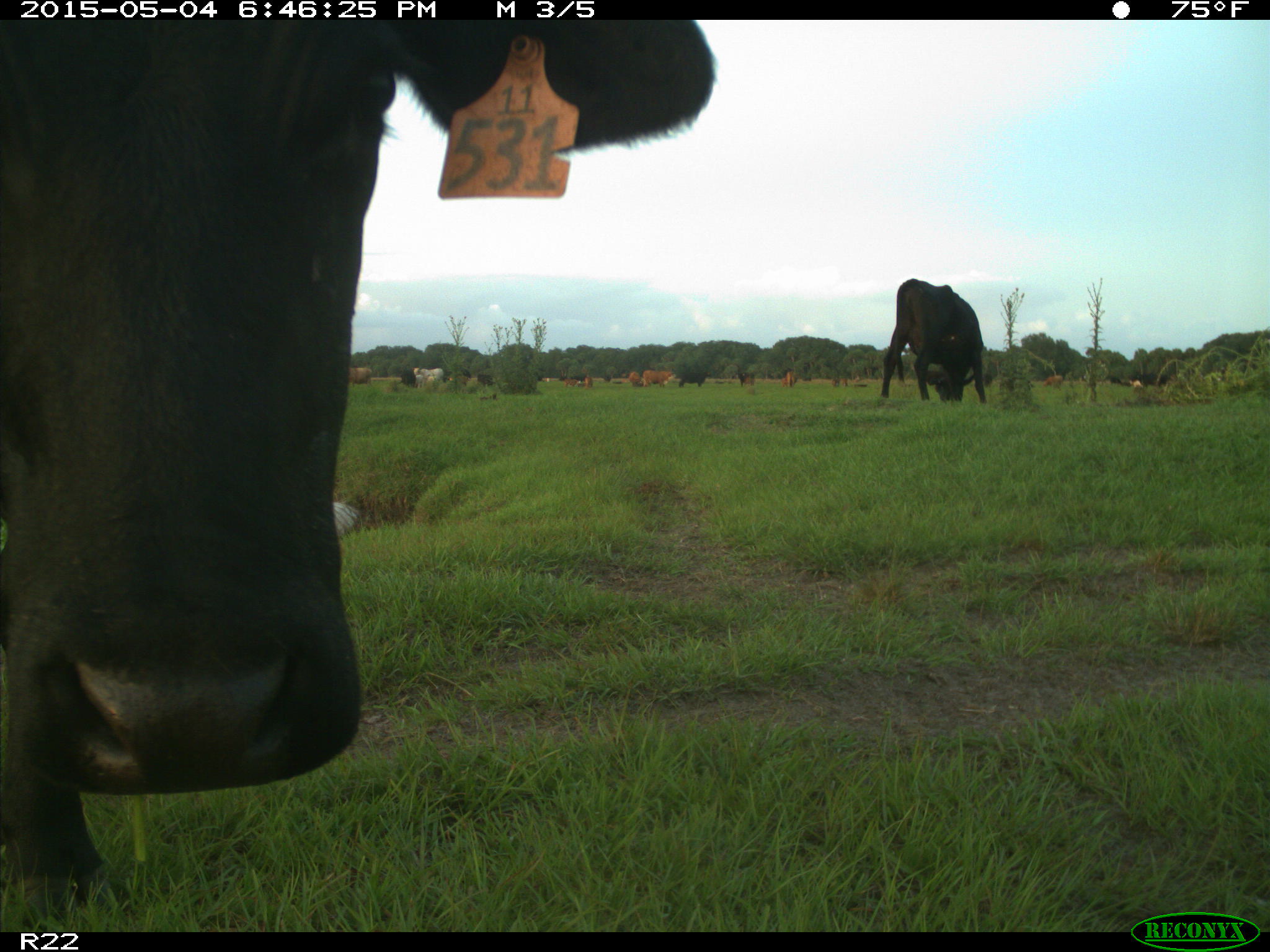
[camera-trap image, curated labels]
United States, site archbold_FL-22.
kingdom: Animalia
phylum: Chordata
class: Mammalia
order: Artiodactyla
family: Bovidae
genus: Bos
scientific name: Bos taurus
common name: domestic cow